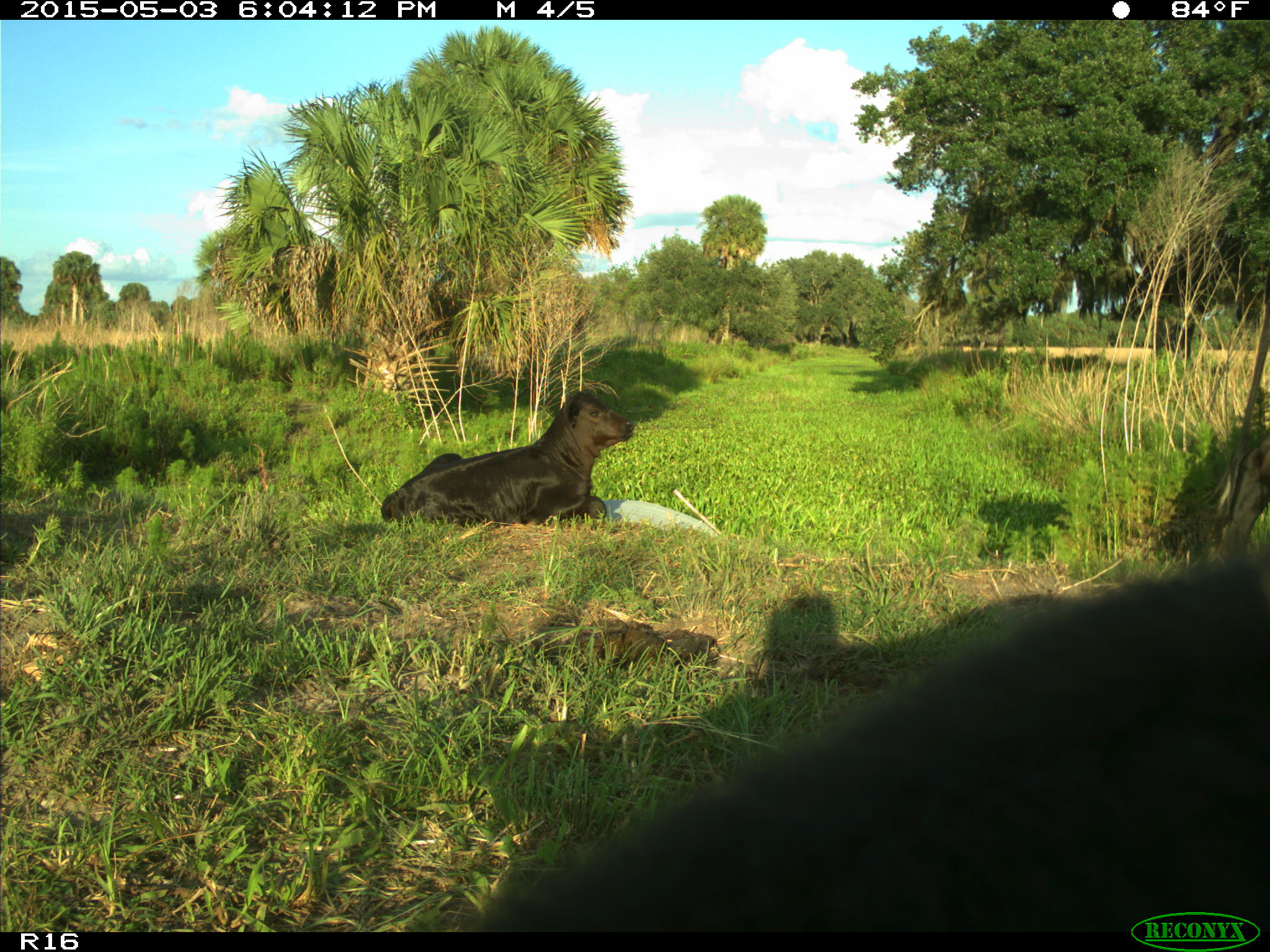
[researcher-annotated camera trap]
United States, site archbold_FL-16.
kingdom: Animalia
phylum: Chordata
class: Mammalia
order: Artiodactyla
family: Bovidae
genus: Bos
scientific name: Bos taurus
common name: domestic cow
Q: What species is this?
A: Bos taurus (domestic cow).